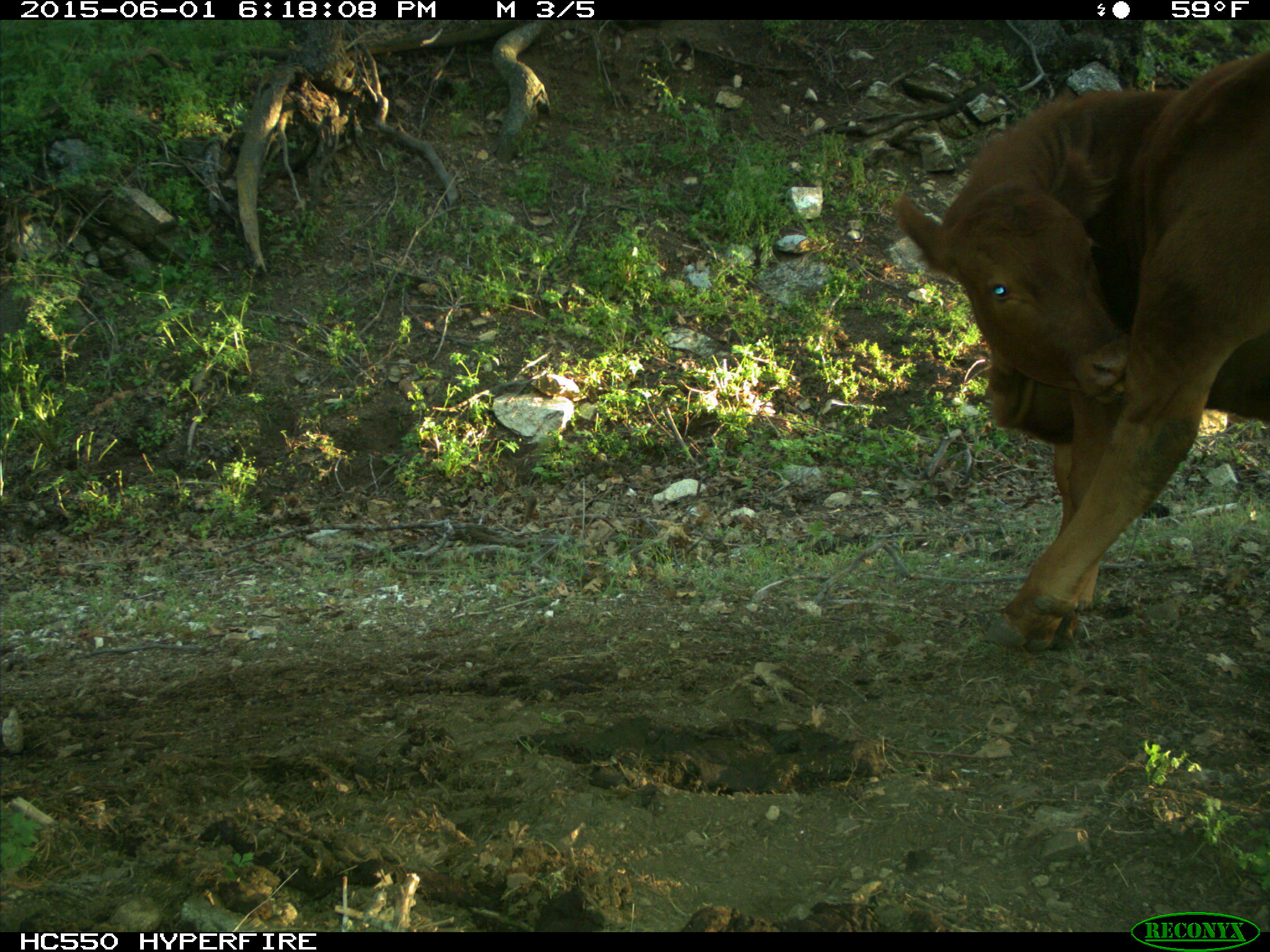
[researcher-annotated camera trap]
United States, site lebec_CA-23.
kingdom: Animalia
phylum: Chordata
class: Mammalia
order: Artiodactyla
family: Bovidae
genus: Bos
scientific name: Bos taurus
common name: domestic cow